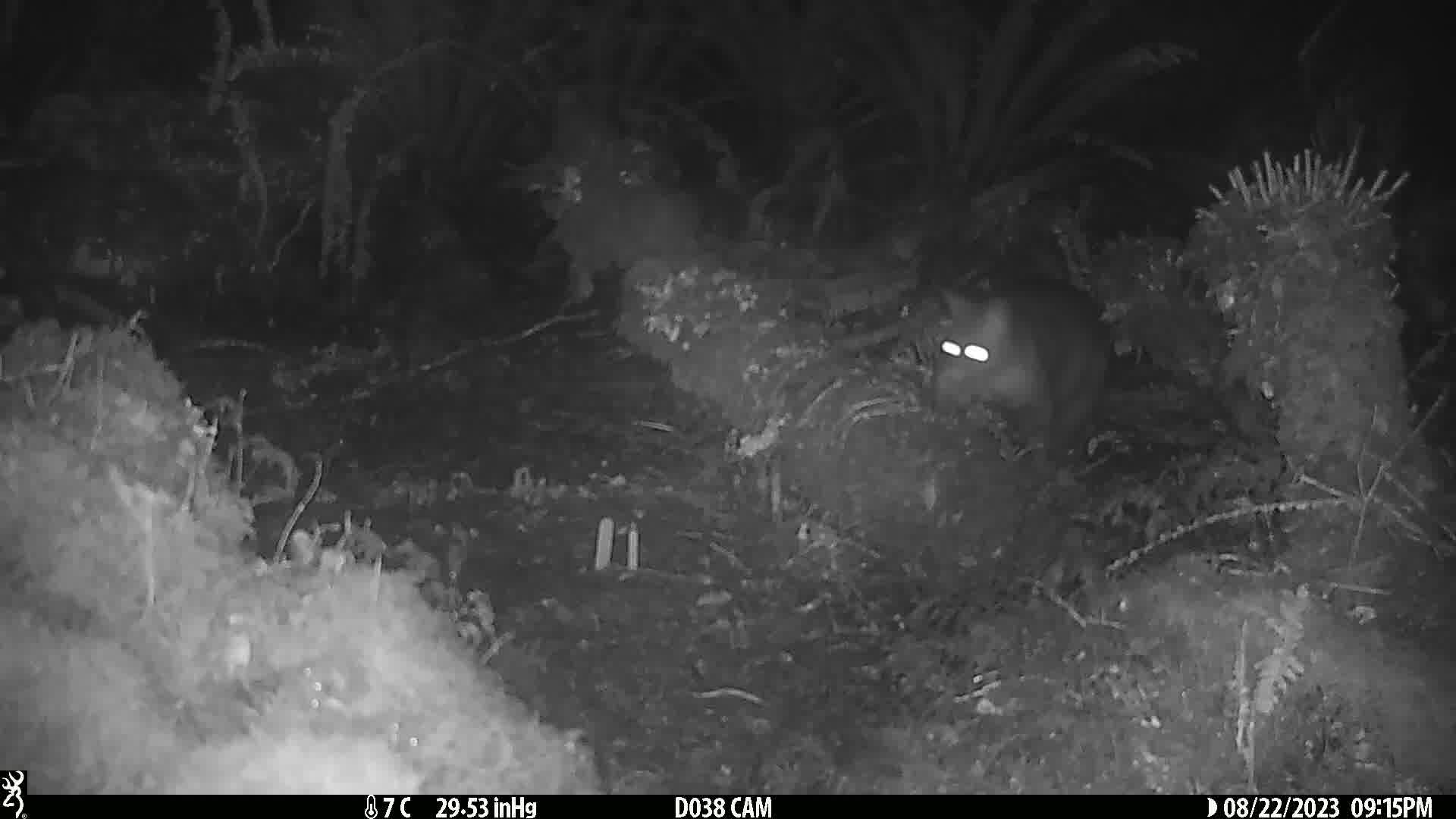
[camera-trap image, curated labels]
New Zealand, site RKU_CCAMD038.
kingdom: Animalia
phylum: Chordata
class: Mammalia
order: Diprotodontia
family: Phalangeridae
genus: Trichosurus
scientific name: Trichosurus vulpecula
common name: common brushtail possum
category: possum